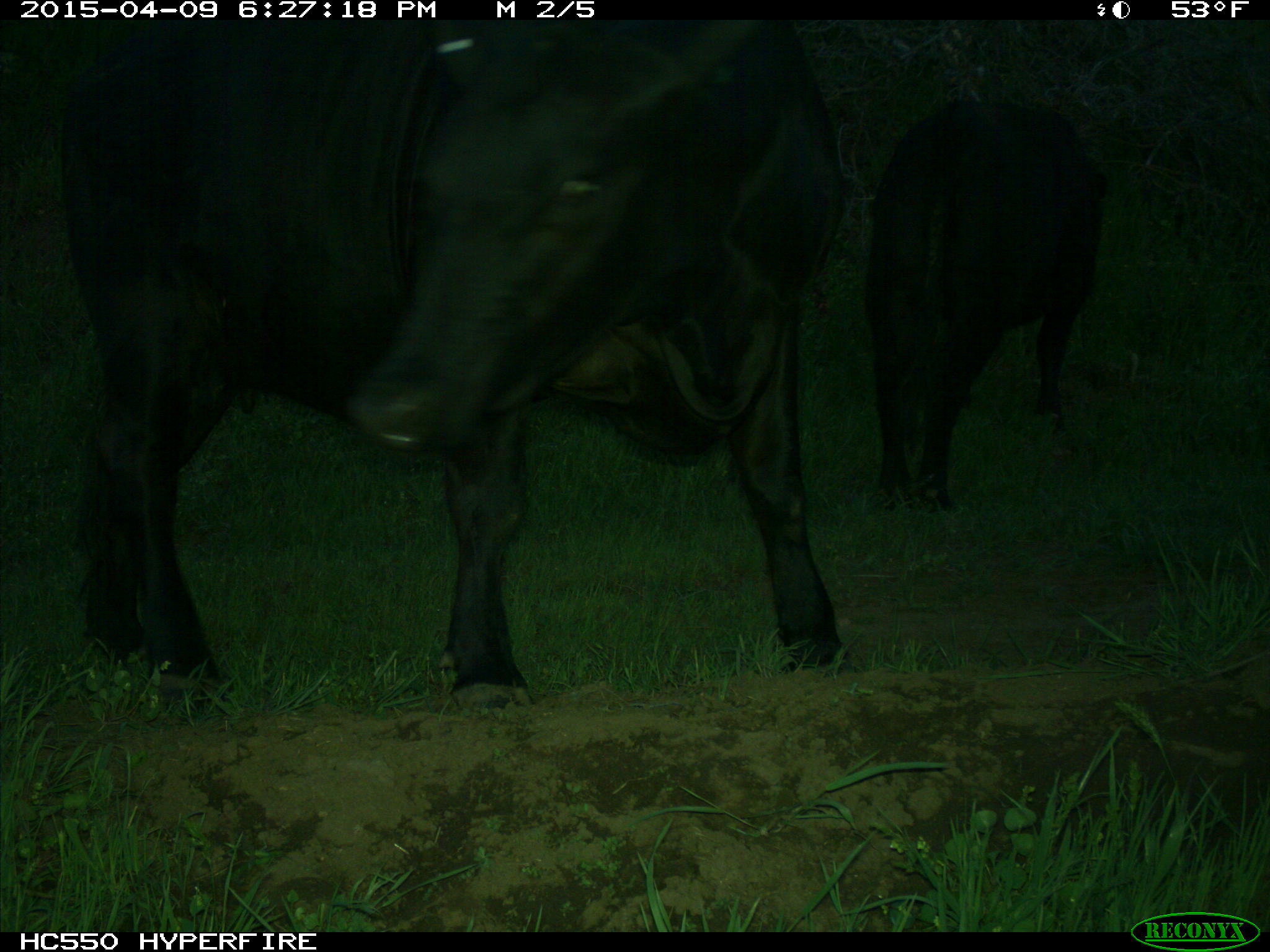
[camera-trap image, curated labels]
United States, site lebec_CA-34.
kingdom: Animalia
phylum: Chordata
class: Mammalia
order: Artiodactyla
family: Bovidae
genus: Bos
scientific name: Bos taurus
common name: domestic cow